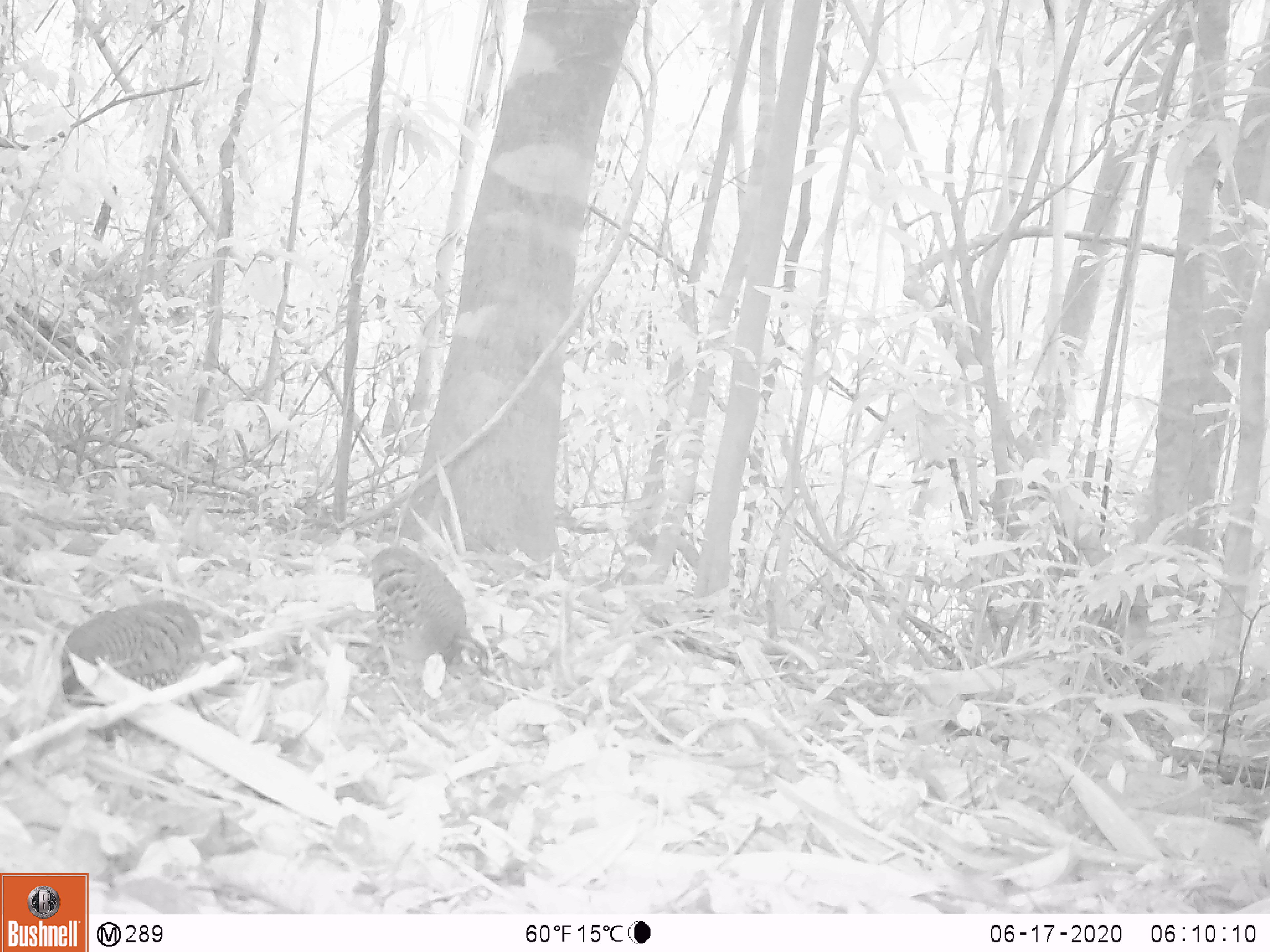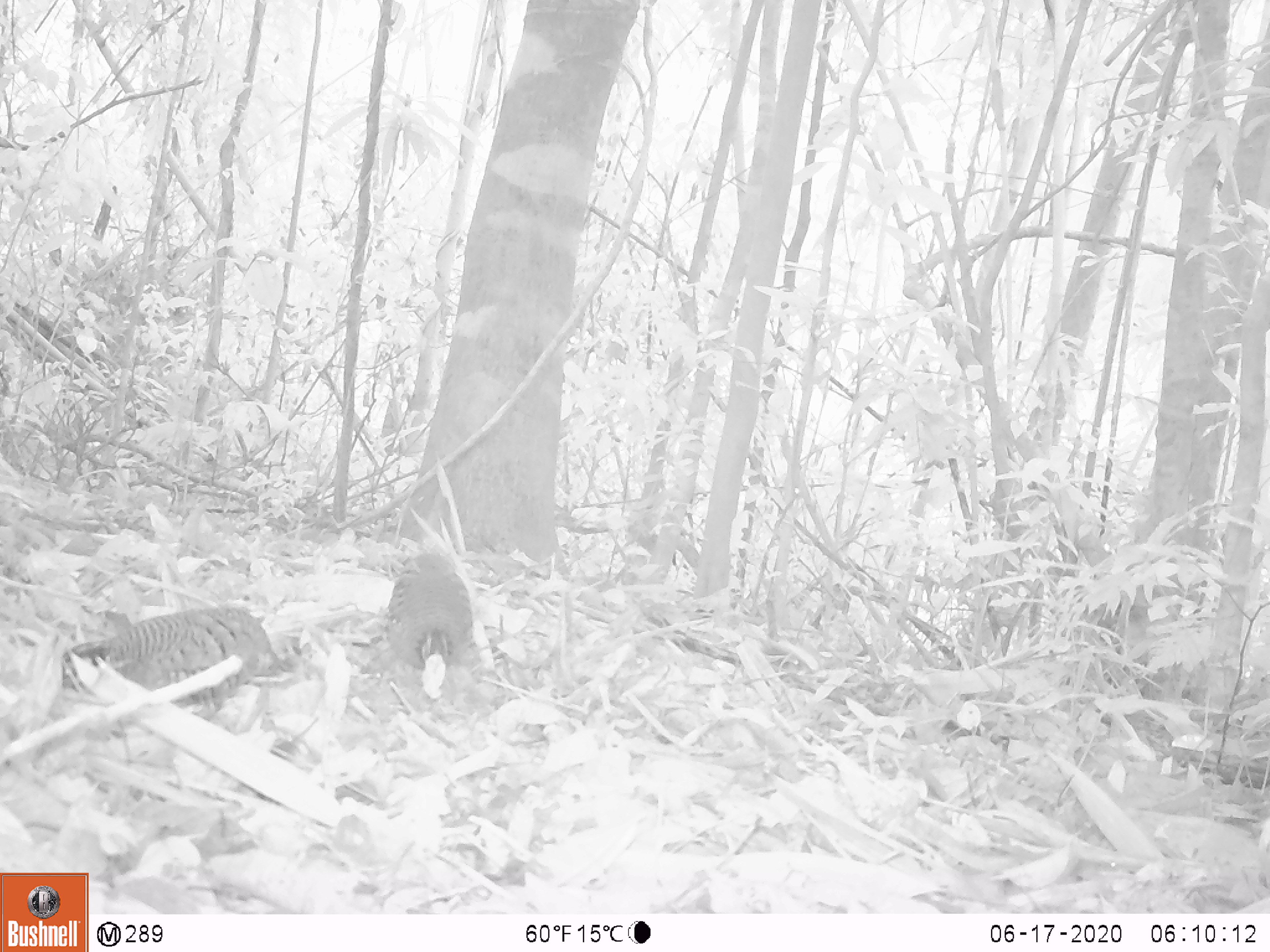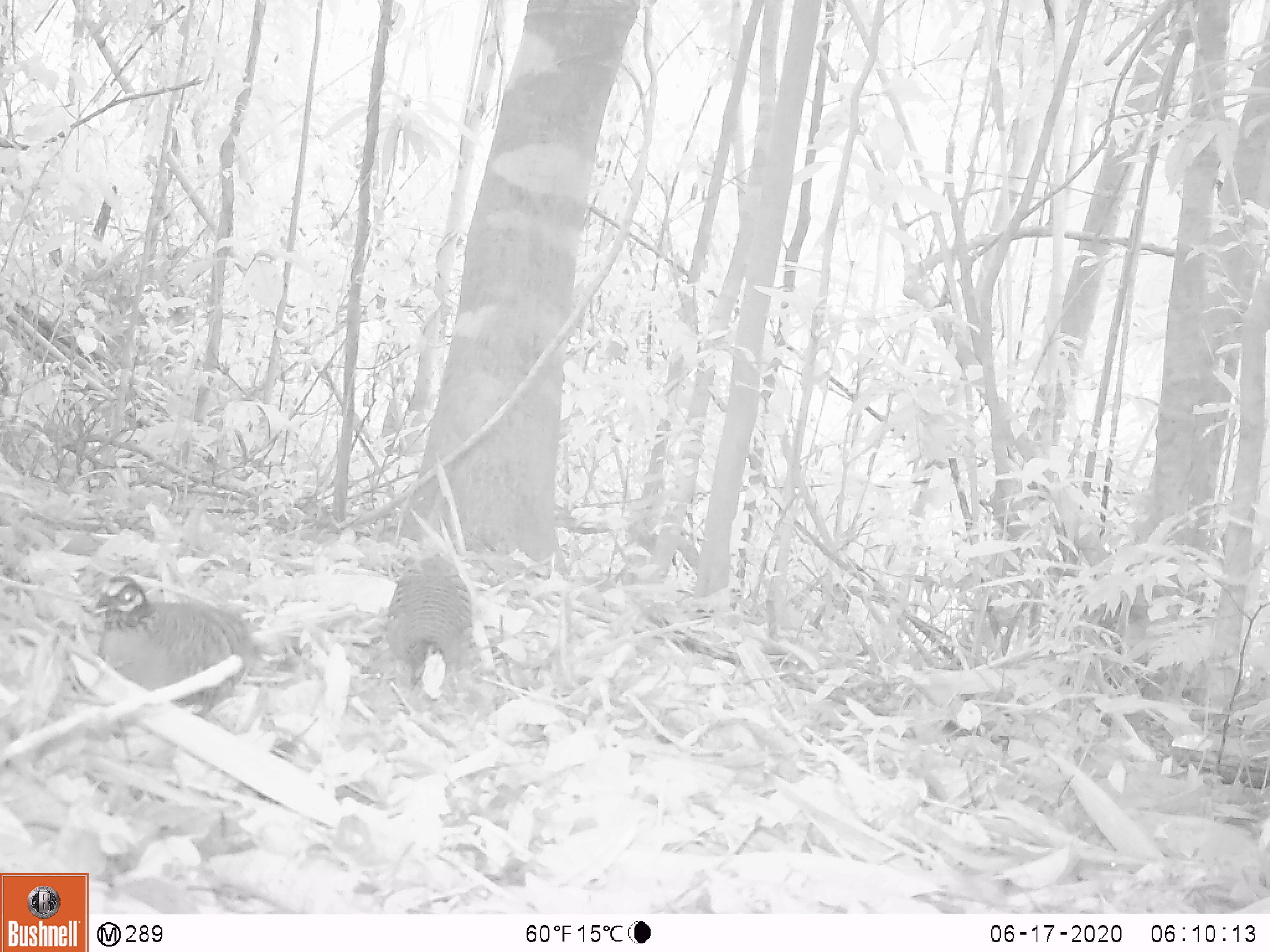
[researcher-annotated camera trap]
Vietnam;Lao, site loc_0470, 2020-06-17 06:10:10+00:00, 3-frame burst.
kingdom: Animalia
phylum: Chordata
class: Aves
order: Galliformes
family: Phasianidae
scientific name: Phasianidae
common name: partridge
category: unidentified partridge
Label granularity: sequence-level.